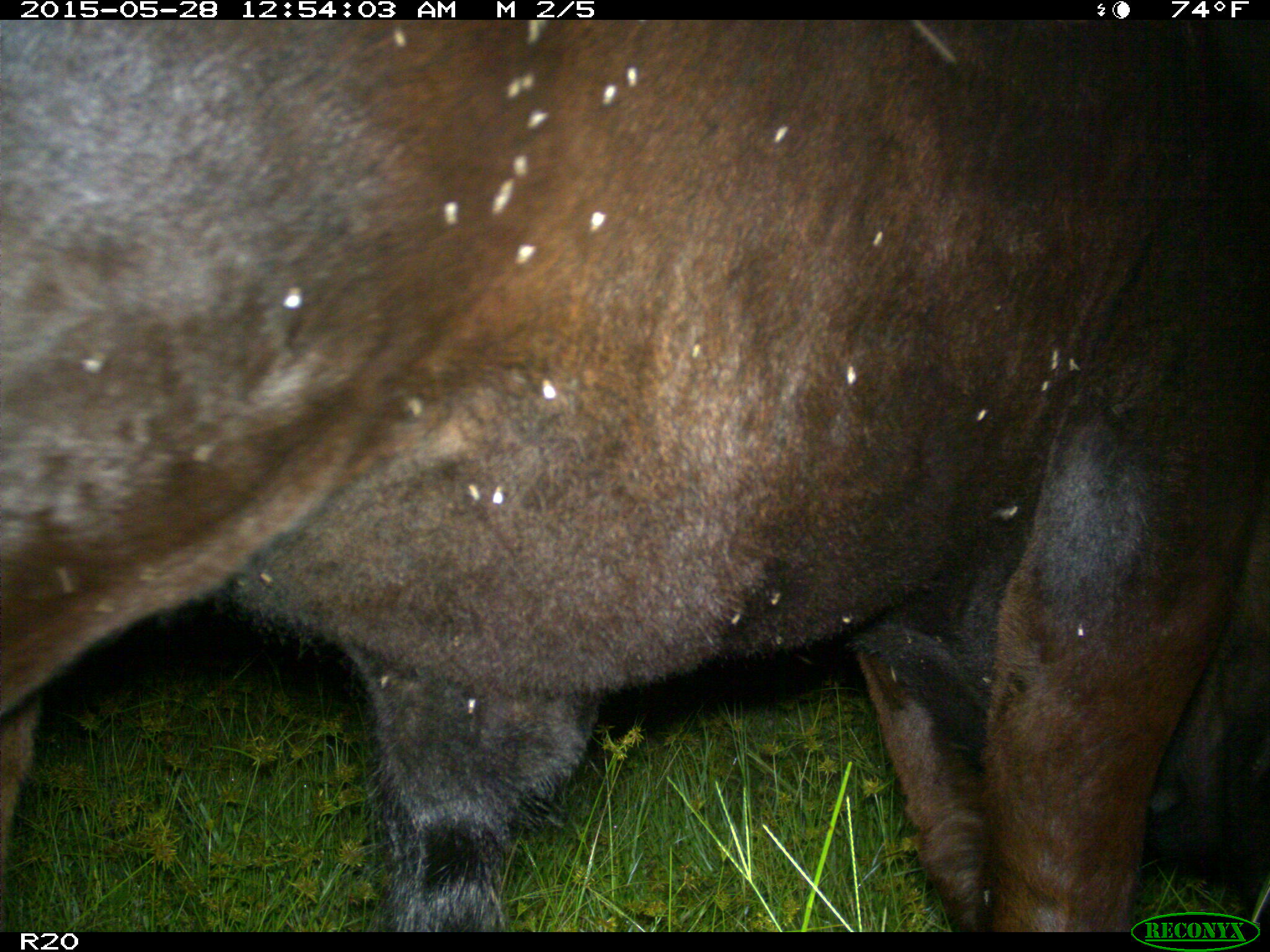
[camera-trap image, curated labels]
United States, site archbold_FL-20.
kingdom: Animalia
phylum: Chordata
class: Mammalia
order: Artiodactyla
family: Bovidae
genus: Bos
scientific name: Bos taurus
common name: domestic cow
Bos taurus (domestic cow).